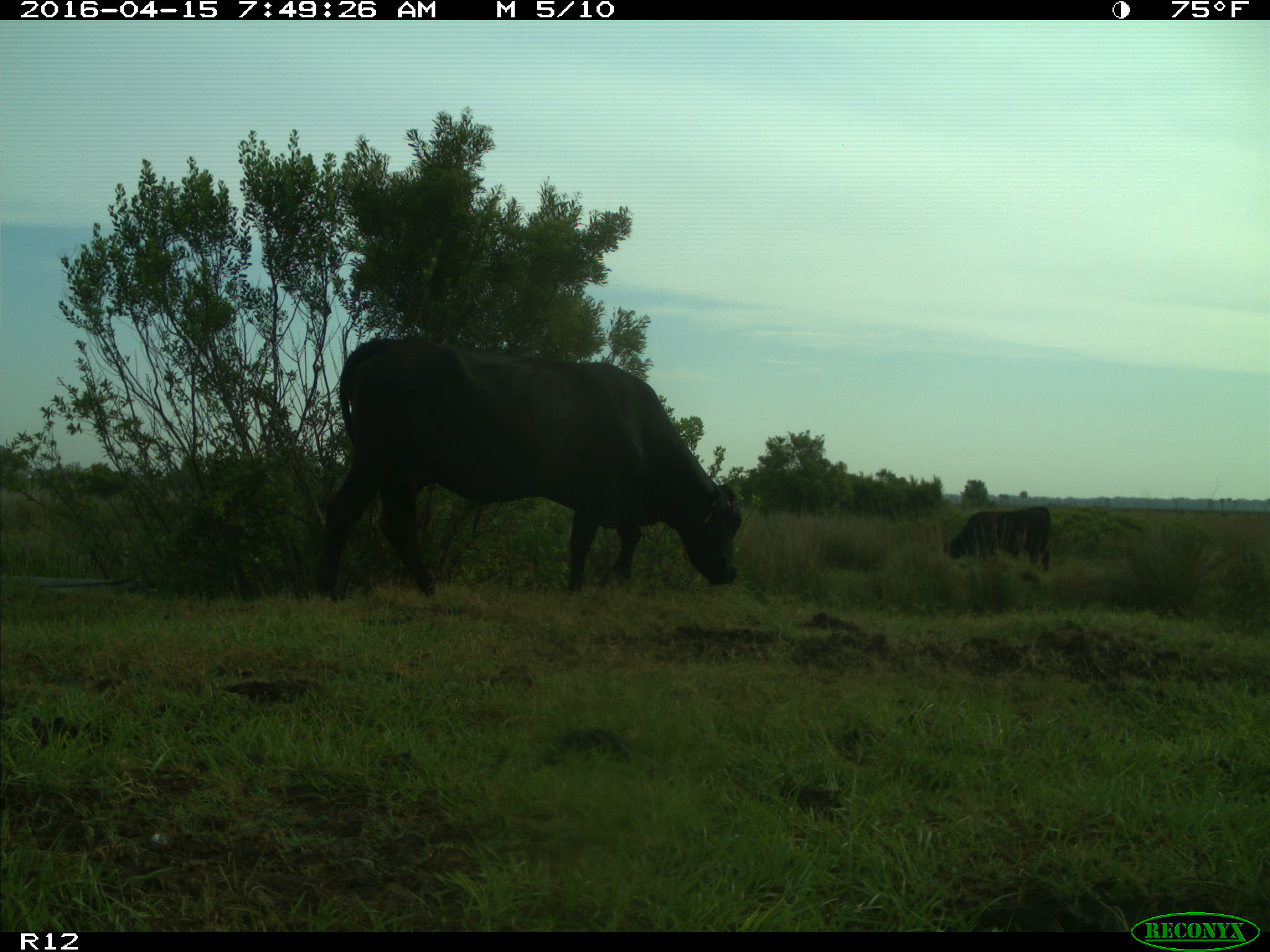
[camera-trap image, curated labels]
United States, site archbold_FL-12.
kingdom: Animalia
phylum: Chordata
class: Mammalia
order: Artiodactyla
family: Bovidae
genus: Bos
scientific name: Bos taurus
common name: domestic cow